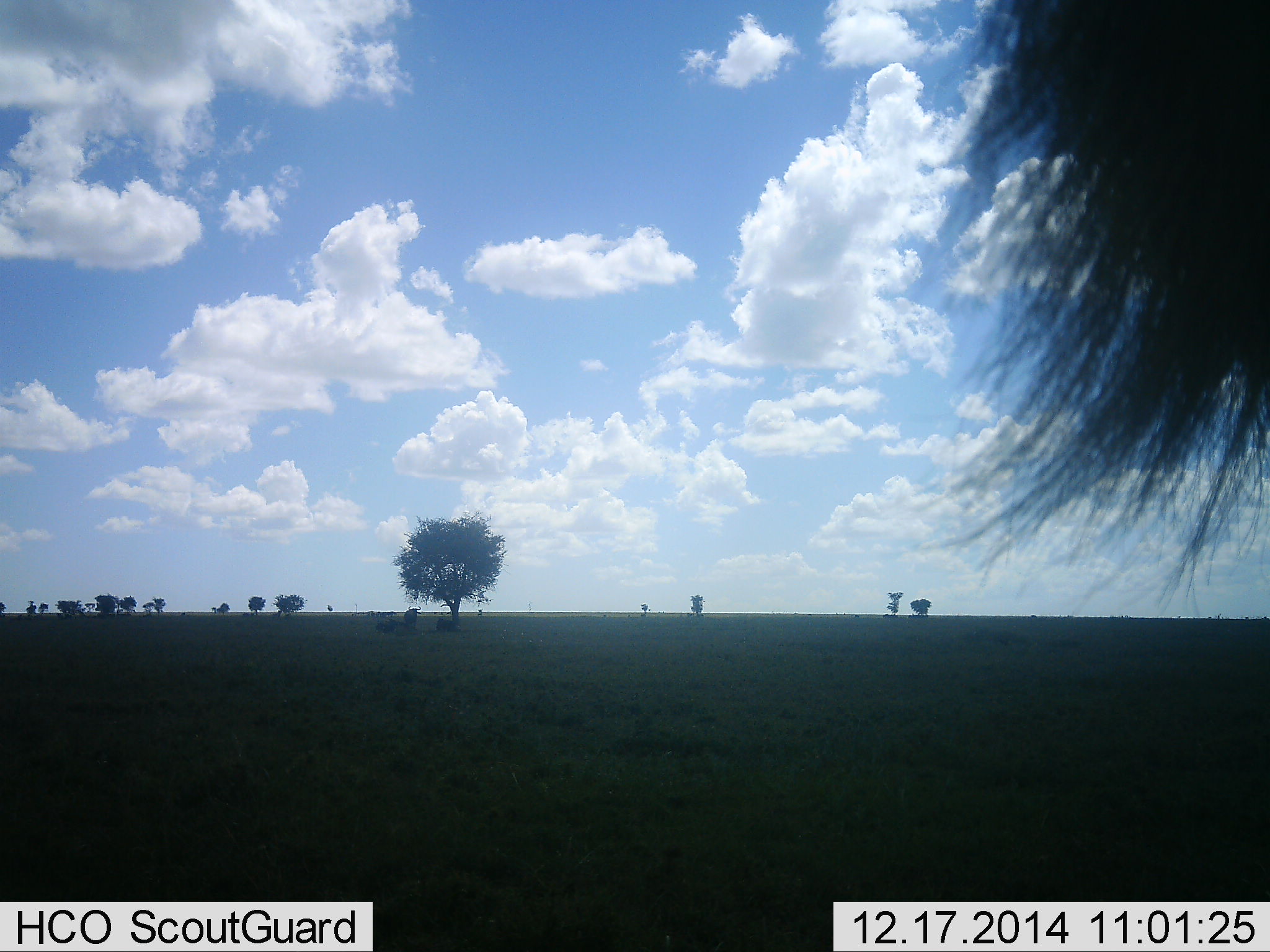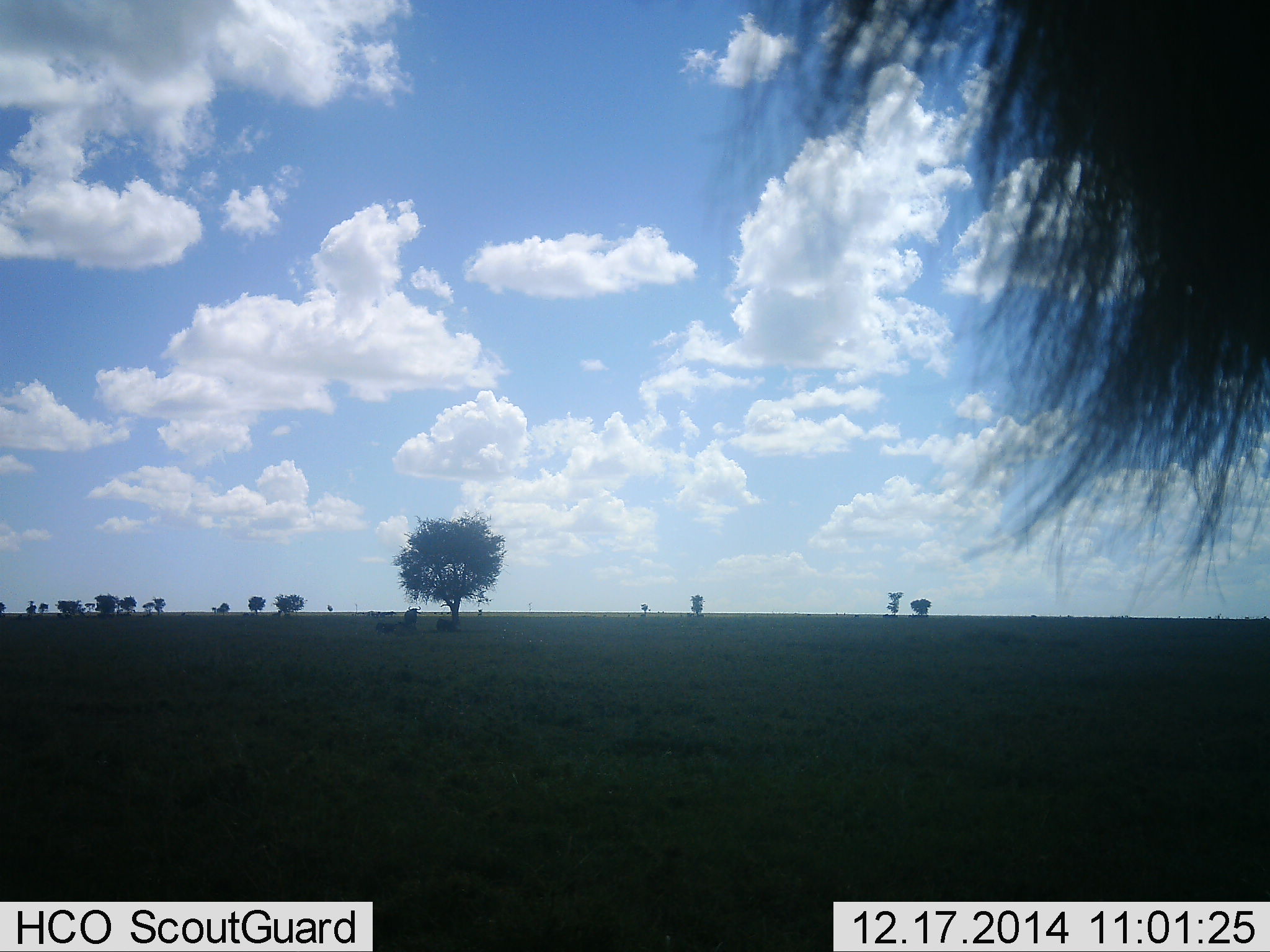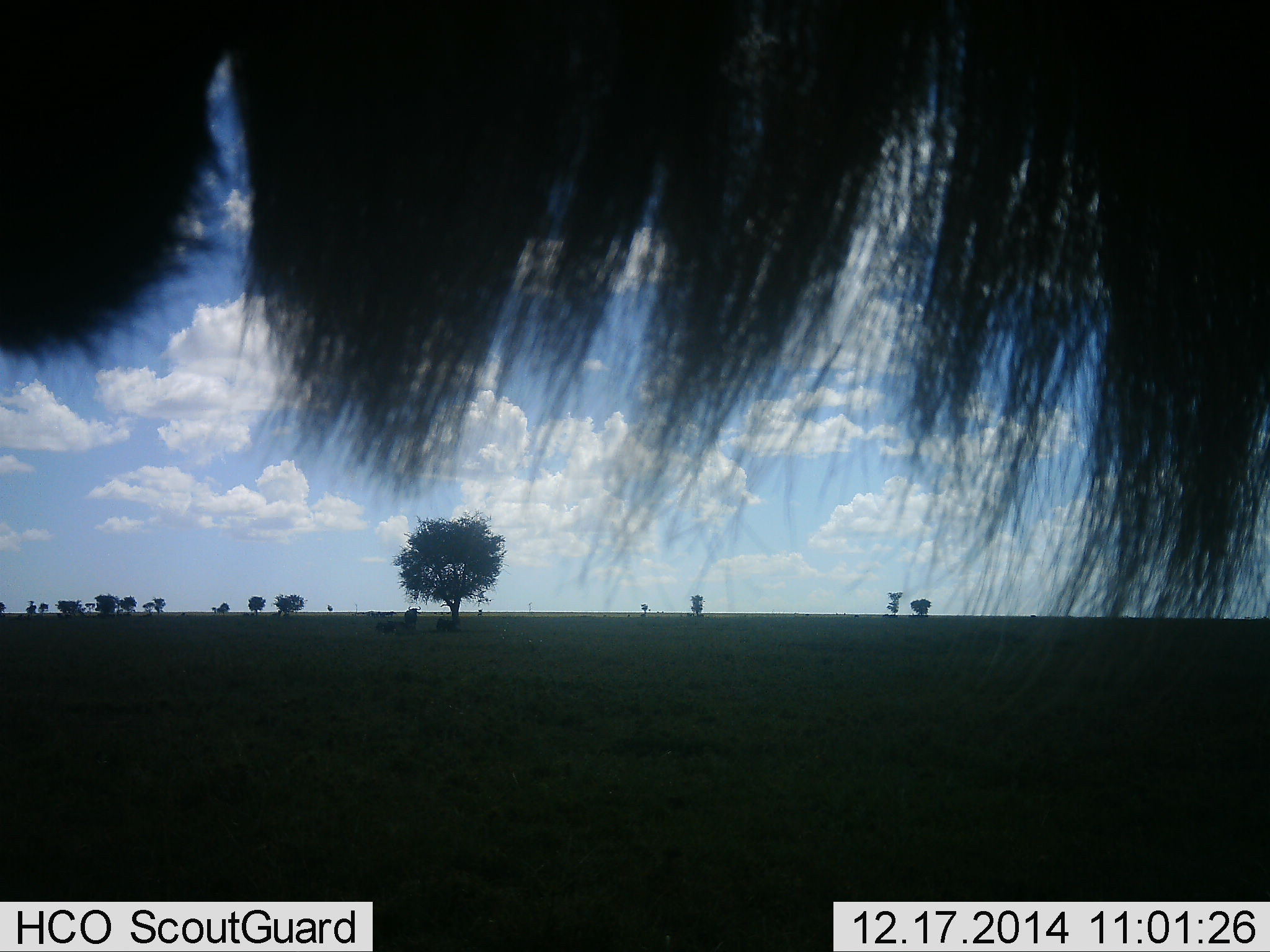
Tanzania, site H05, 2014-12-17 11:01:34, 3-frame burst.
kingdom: Animalia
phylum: Chordata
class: Mammalia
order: Artiodactyla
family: Bovidae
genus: Connochaetes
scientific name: Connochaetes taurinus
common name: blue wildebeest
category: wildebeest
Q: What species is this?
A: Wildebeest (blue wildebeest) (Connochaetes taurinus).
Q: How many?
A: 1.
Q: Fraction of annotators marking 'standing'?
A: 80%.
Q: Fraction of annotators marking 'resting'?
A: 20%.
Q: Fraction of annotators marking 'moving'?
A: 0%.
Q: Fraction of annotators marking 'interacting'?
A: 10%.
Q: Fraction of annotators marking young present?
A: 0%.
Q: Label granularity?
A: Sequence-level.